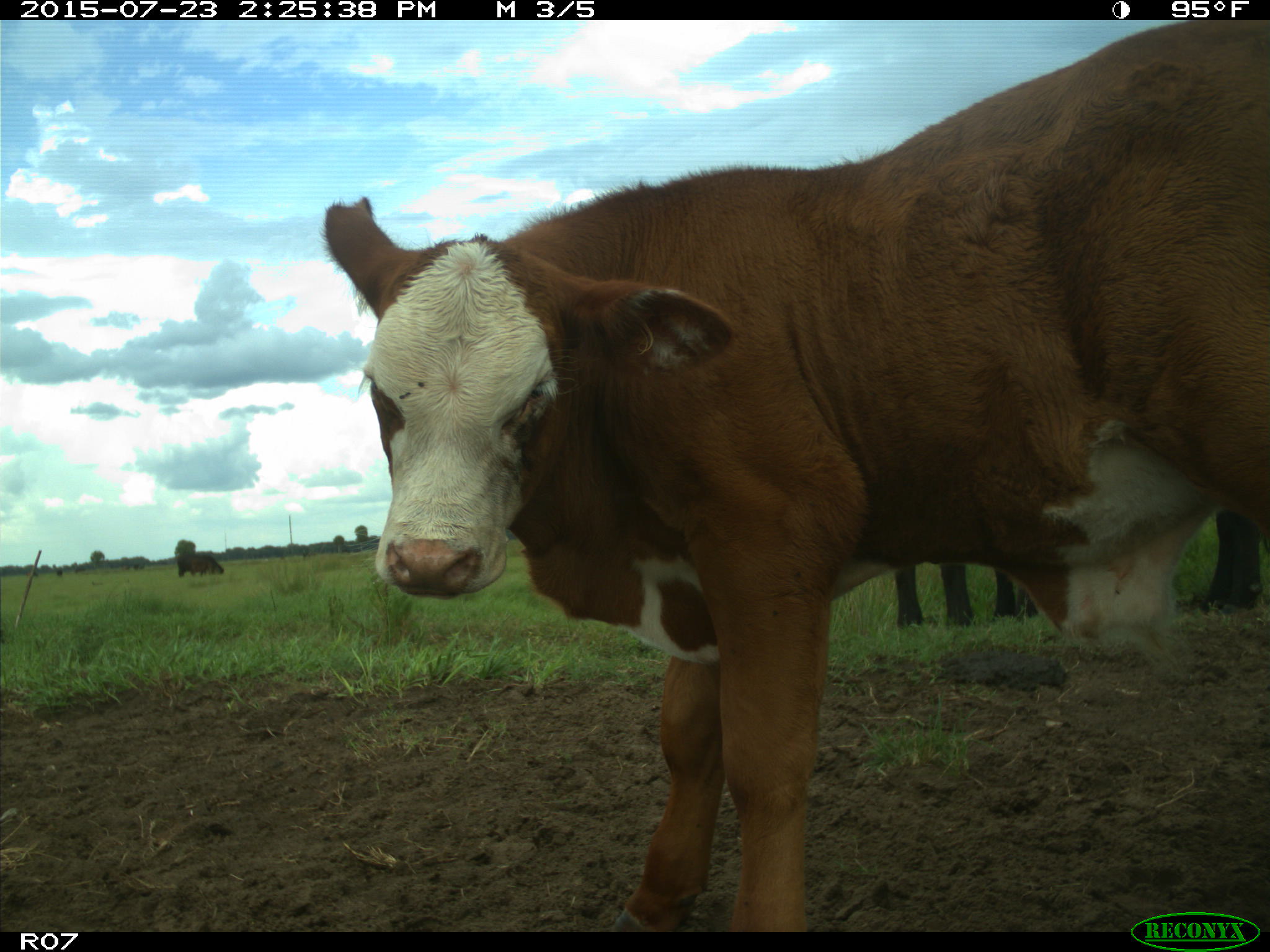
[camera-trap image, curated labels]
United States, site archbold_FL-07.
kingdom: Animalia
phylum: Chordata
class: Mammalia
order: Artiodactyla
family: Bovidae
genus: Bos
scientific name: Bos taurus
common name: domestic cow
Bos taurus (domestic cow).